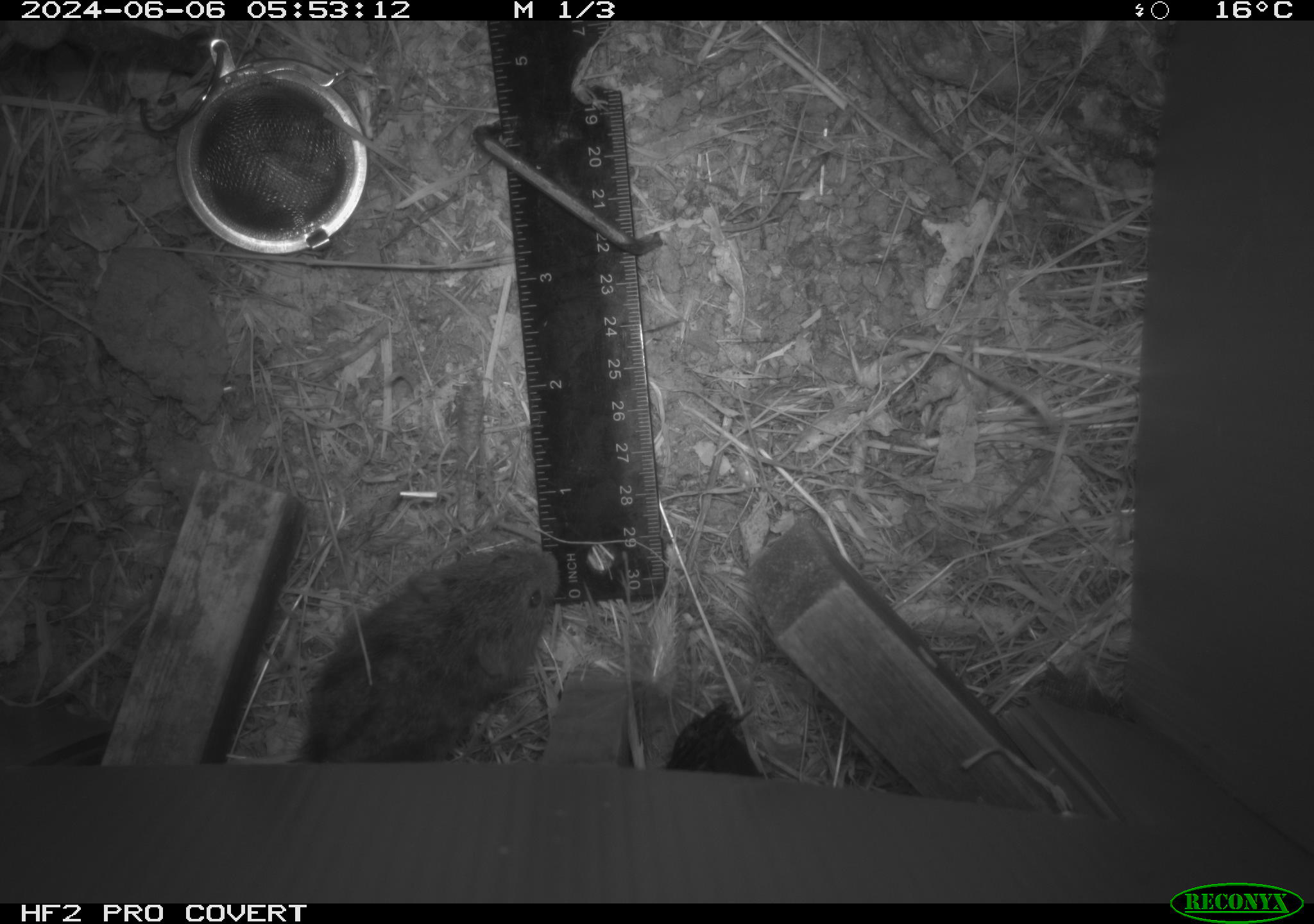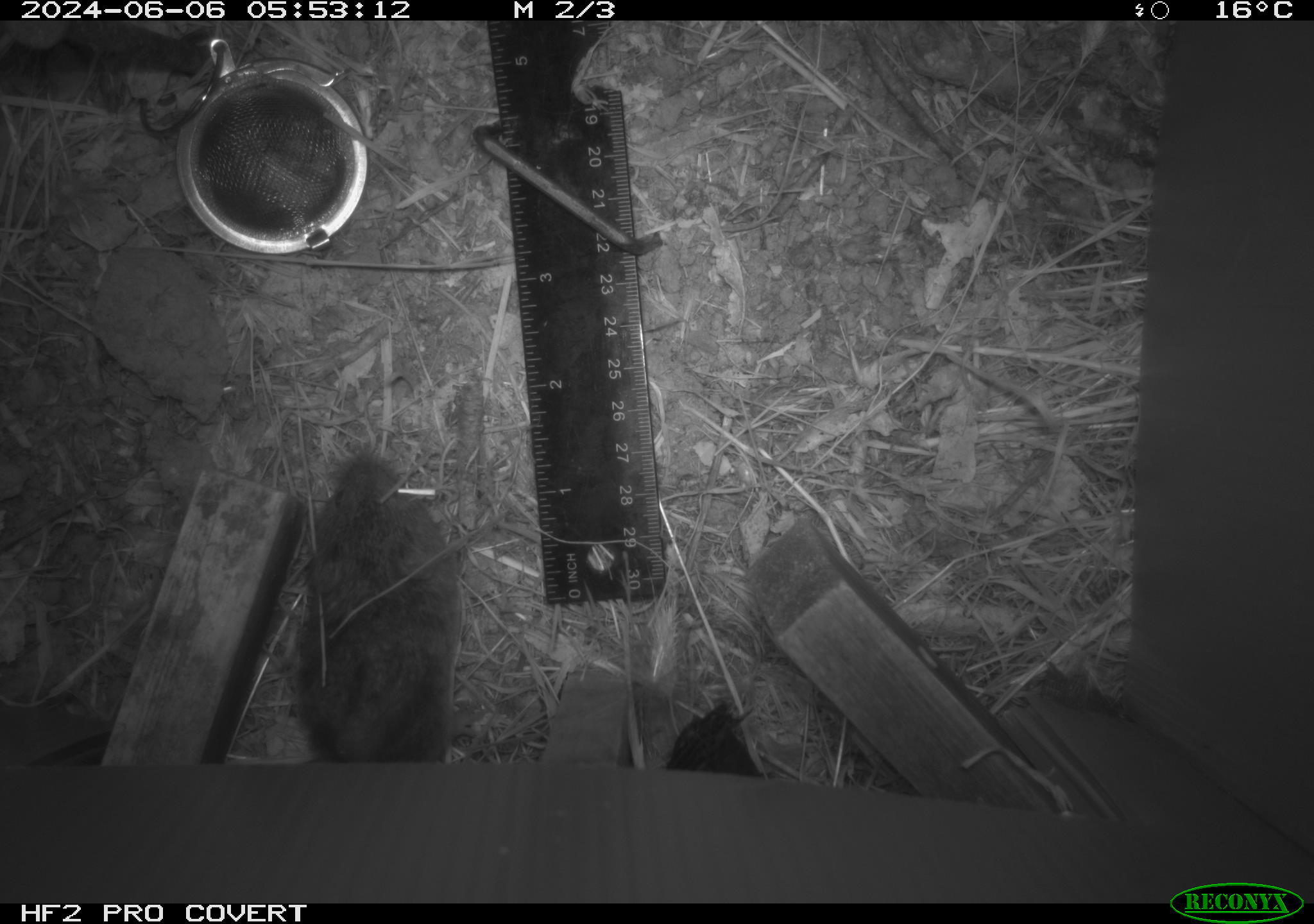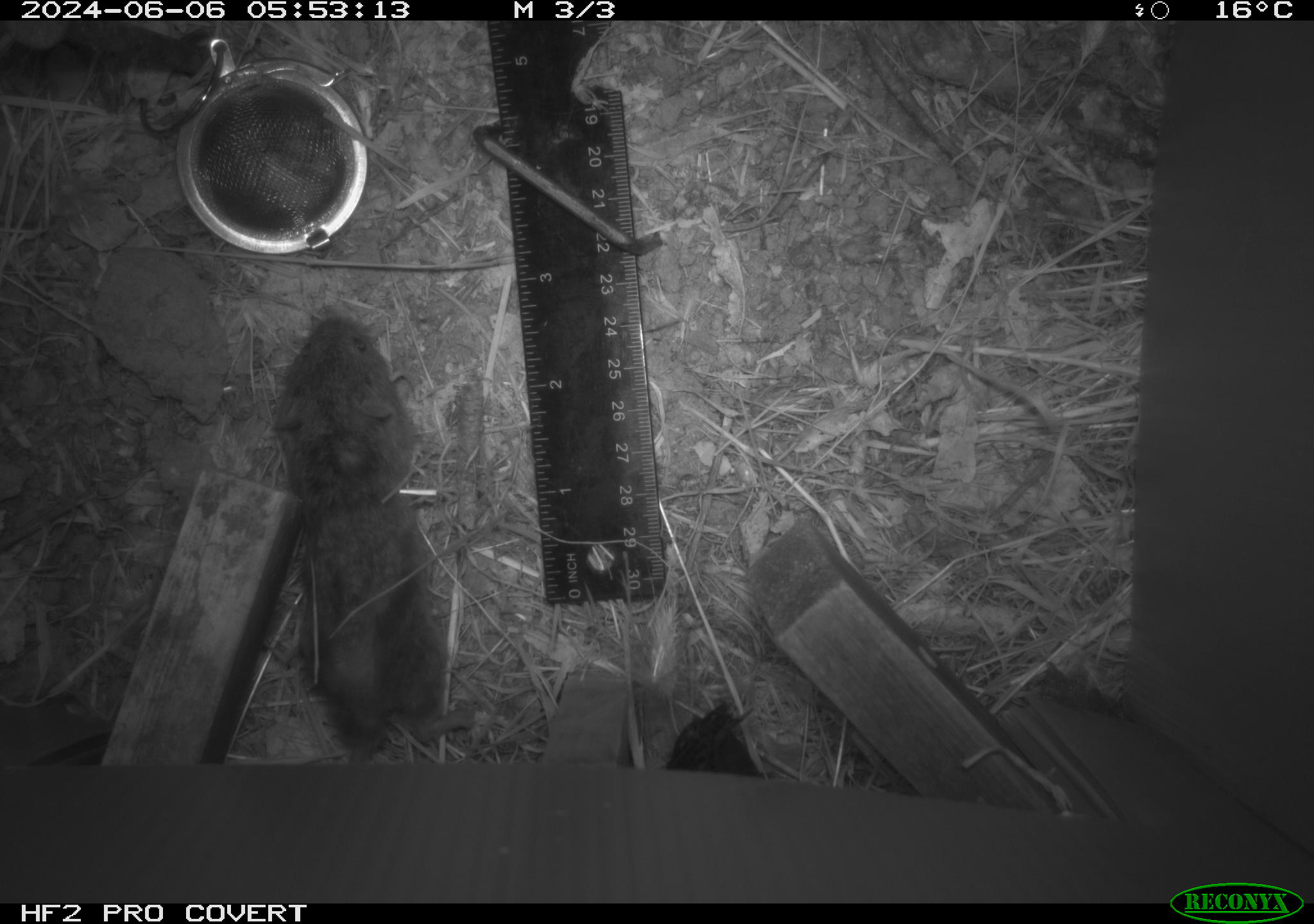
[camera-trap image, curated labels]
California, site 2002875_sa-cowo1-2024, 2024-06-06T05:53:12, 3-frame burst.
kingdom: Animalia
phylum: Chordata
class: Mammalia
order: Rodentia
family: Cricetidae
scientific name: Arvicolinae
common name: voles, lemmings, and muskrats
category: arvicolinae subfamily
Arvicolinae subfamily (voles, lemmings, and muskrats) (Arvicolinae).